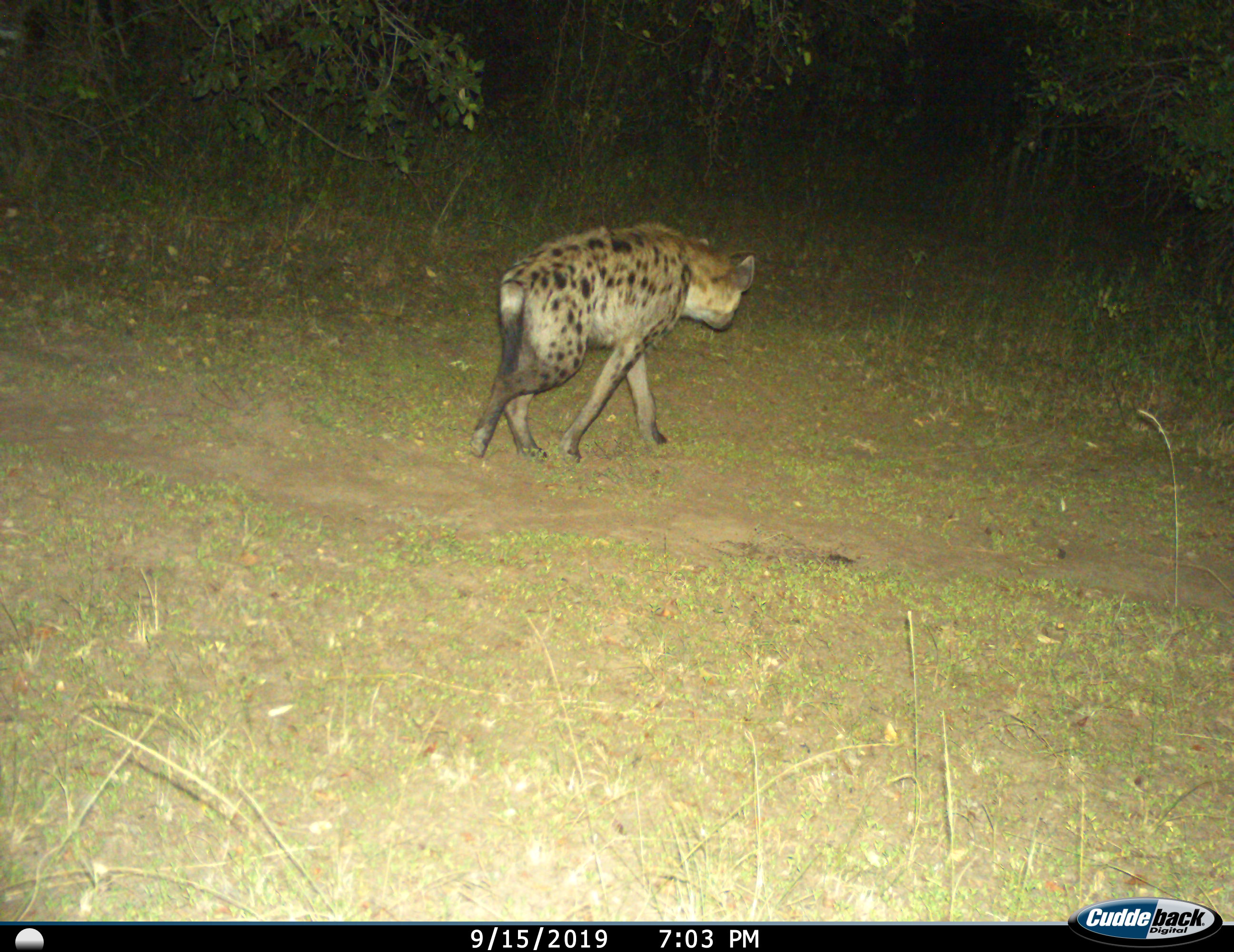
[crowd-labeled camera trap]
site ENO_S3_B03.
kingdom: Animalia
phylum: Chordata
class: Mammalia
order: Carnivora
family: Hyaenidae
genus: Crocuta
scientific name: Crocuta crocuta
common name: spotted hyena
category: hyenaspotted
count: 1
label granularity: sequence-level